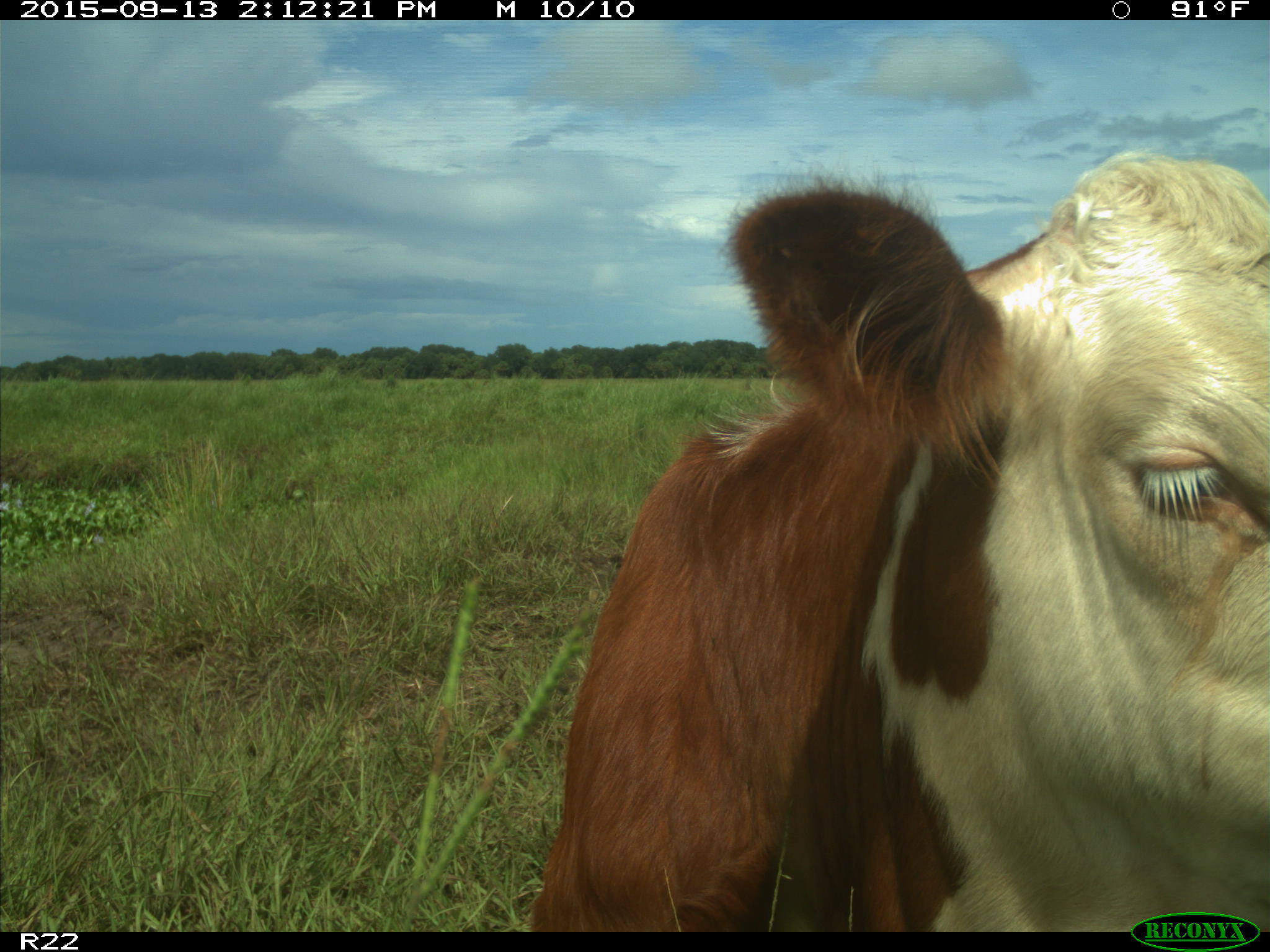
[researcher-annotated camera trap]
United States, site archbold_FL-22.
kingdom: Animalia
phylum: Chordata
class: Mammalia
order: Artiodactyla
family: Bovidae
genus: Bos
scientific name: Bos taurus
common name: domestic cow